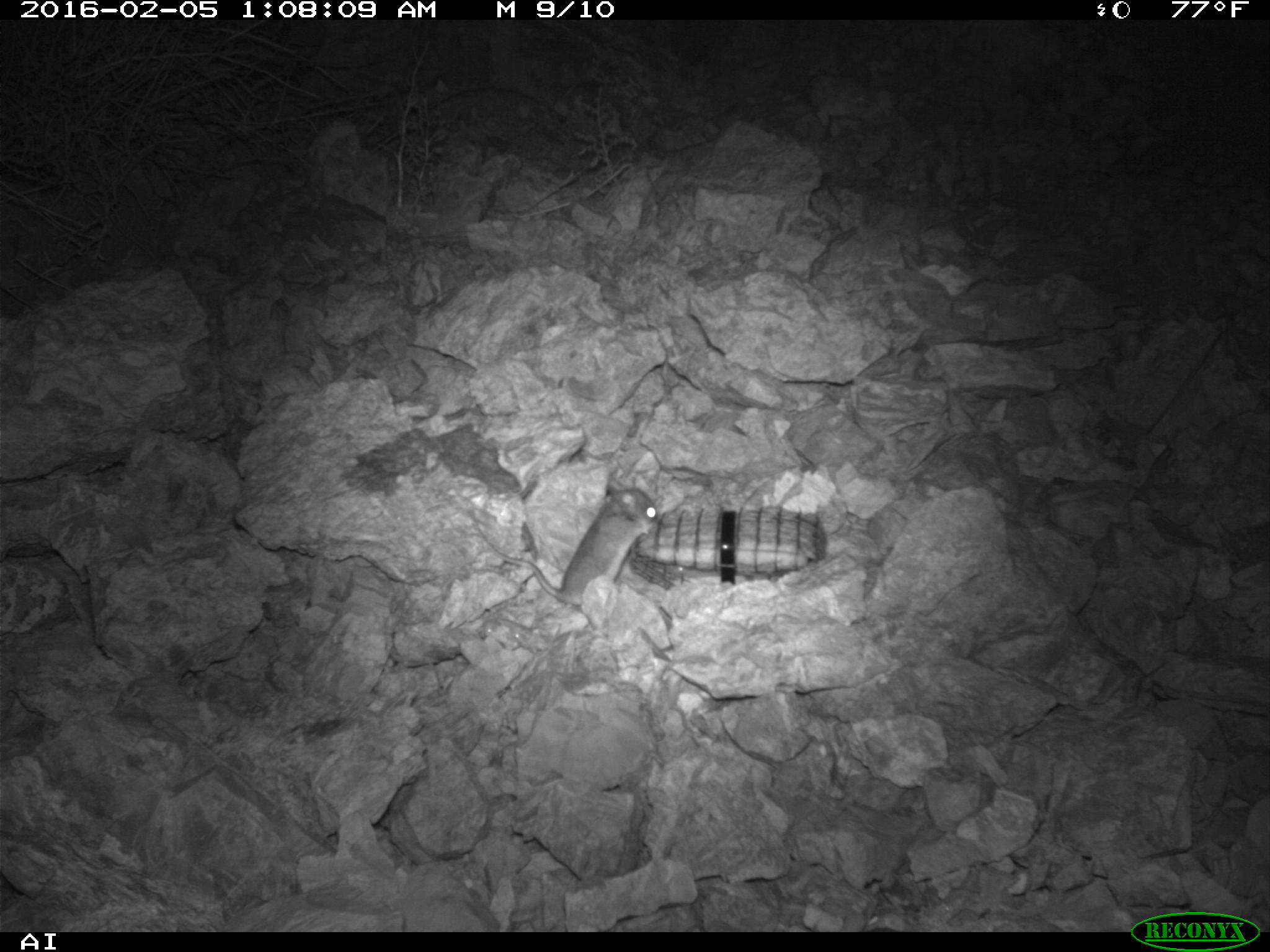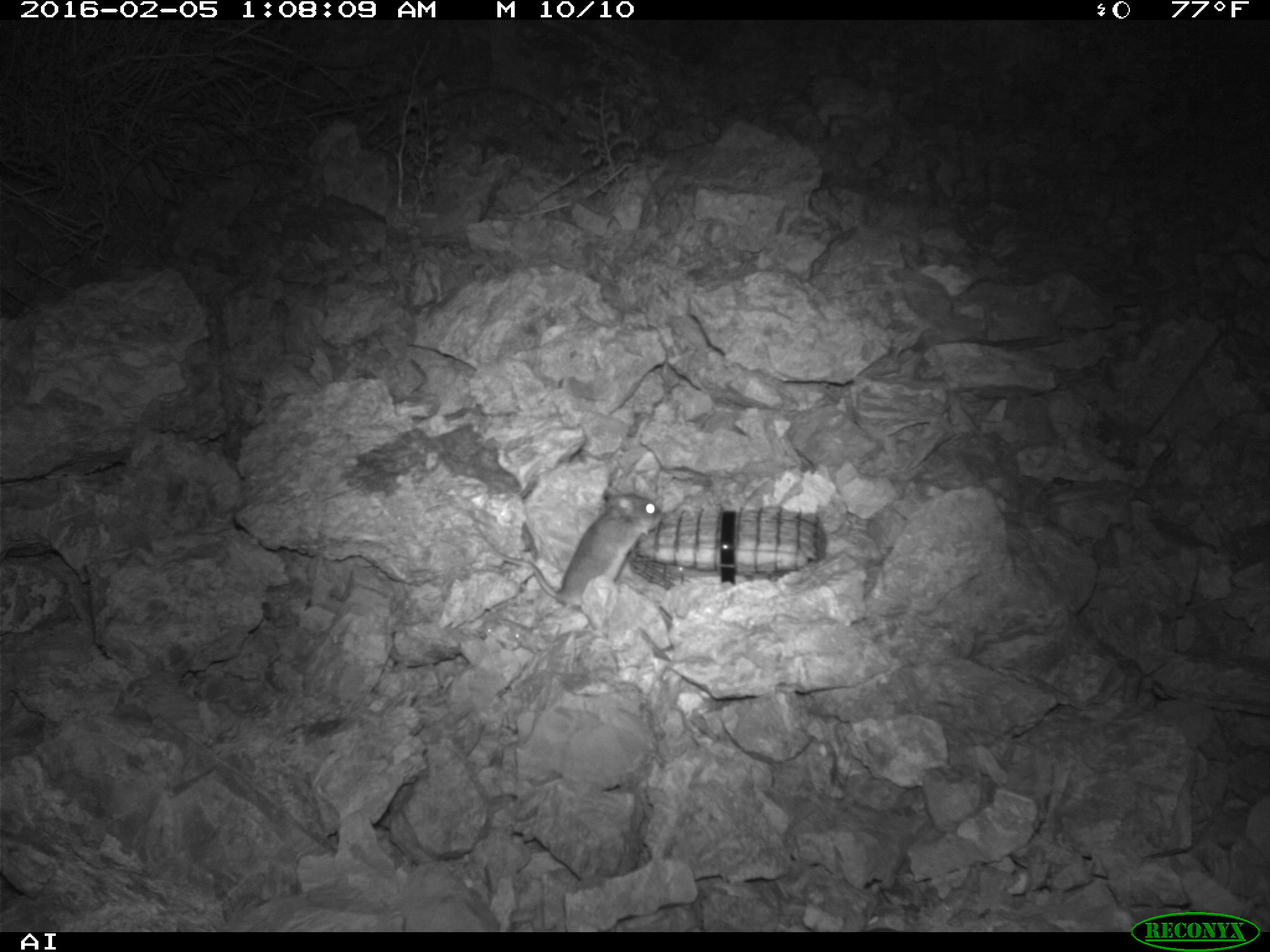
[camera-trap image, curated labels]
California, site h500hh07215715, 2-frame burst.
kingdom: Animalia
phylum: Chordata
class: Mammalia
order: Rodentia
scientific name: Rodentia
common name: rodent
Rodent (Rodentia).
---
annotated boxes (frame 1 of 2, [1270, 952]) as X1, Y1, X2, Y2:
rodent: 472, 476, 658, 604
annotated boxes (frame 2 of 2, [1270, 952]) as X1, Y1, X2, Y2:
rodent: 472, 494, 663, 609